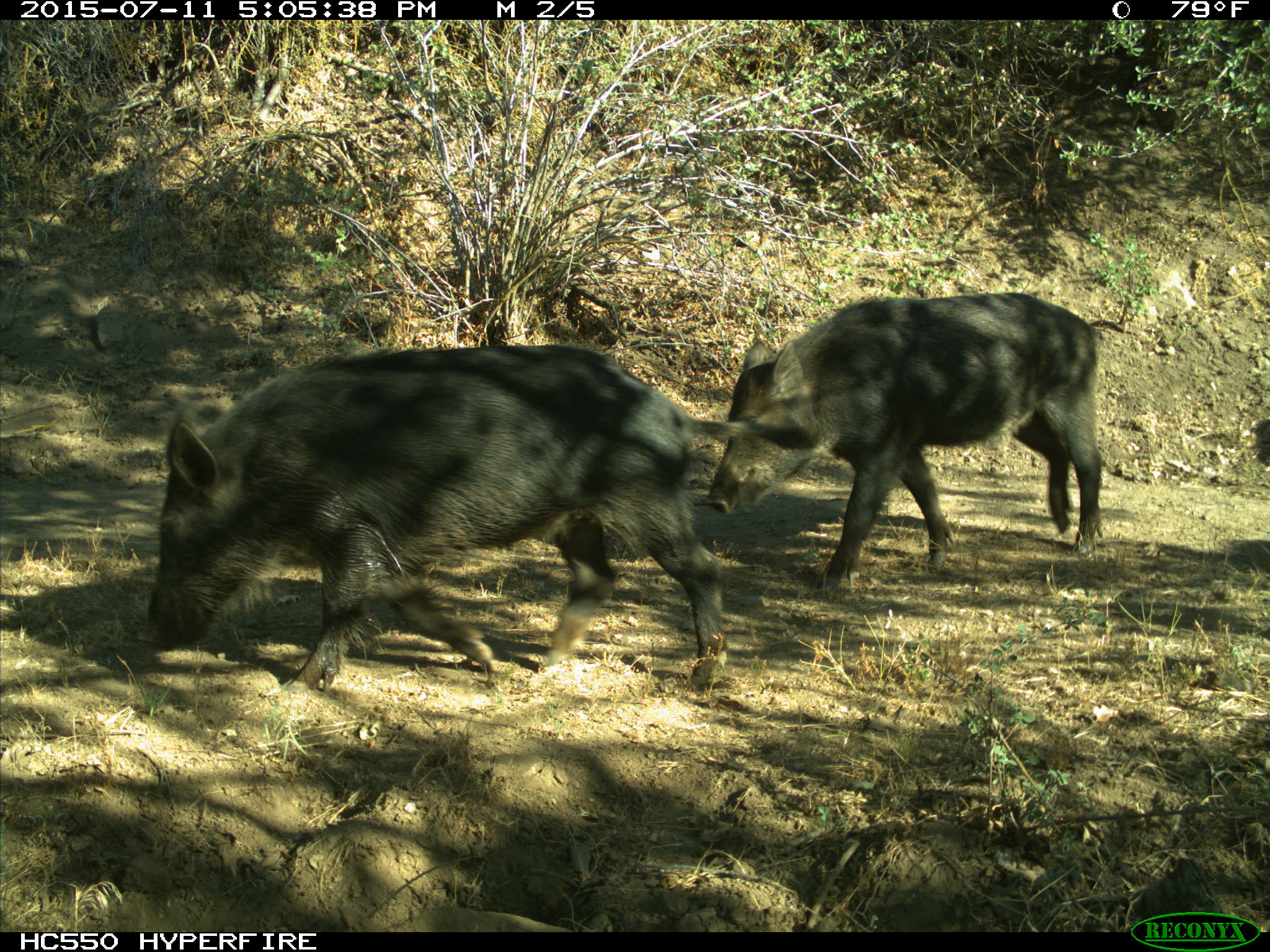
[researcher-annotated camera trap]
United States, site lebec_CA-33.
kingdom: Animalia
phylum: Chordata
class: Mammalia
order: Artiodactyla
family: Suidae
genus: Sus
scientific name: Sus scrofa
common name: wild boar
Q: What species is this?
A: Sus scrofa (wild boar).